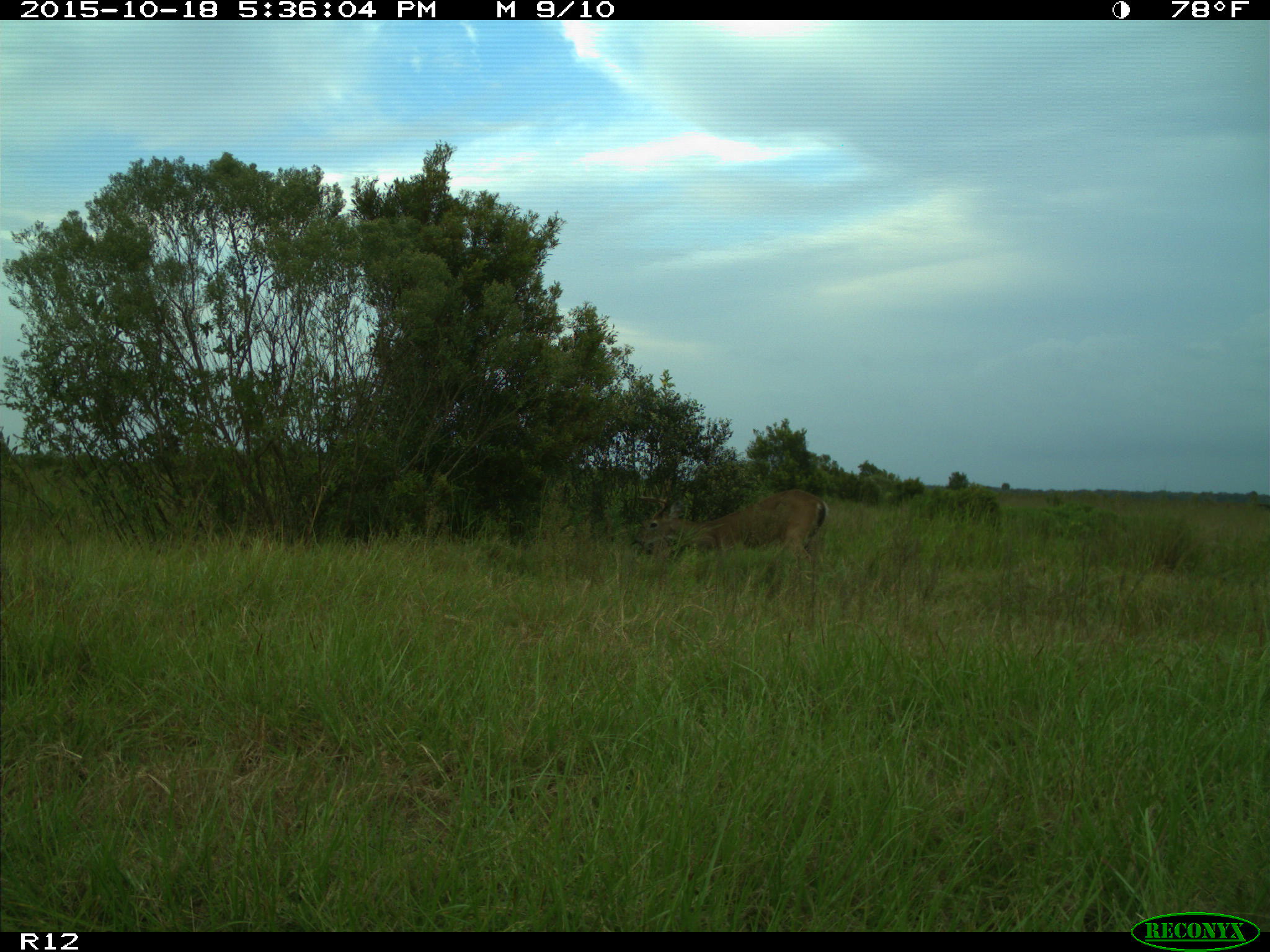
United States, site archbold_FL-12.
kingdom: Animalia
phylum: Chordata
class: Mammalia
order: Artiodactyla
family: Cervidae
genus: Odocoileus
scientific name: Odocoileus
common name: deer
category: unidentified deer